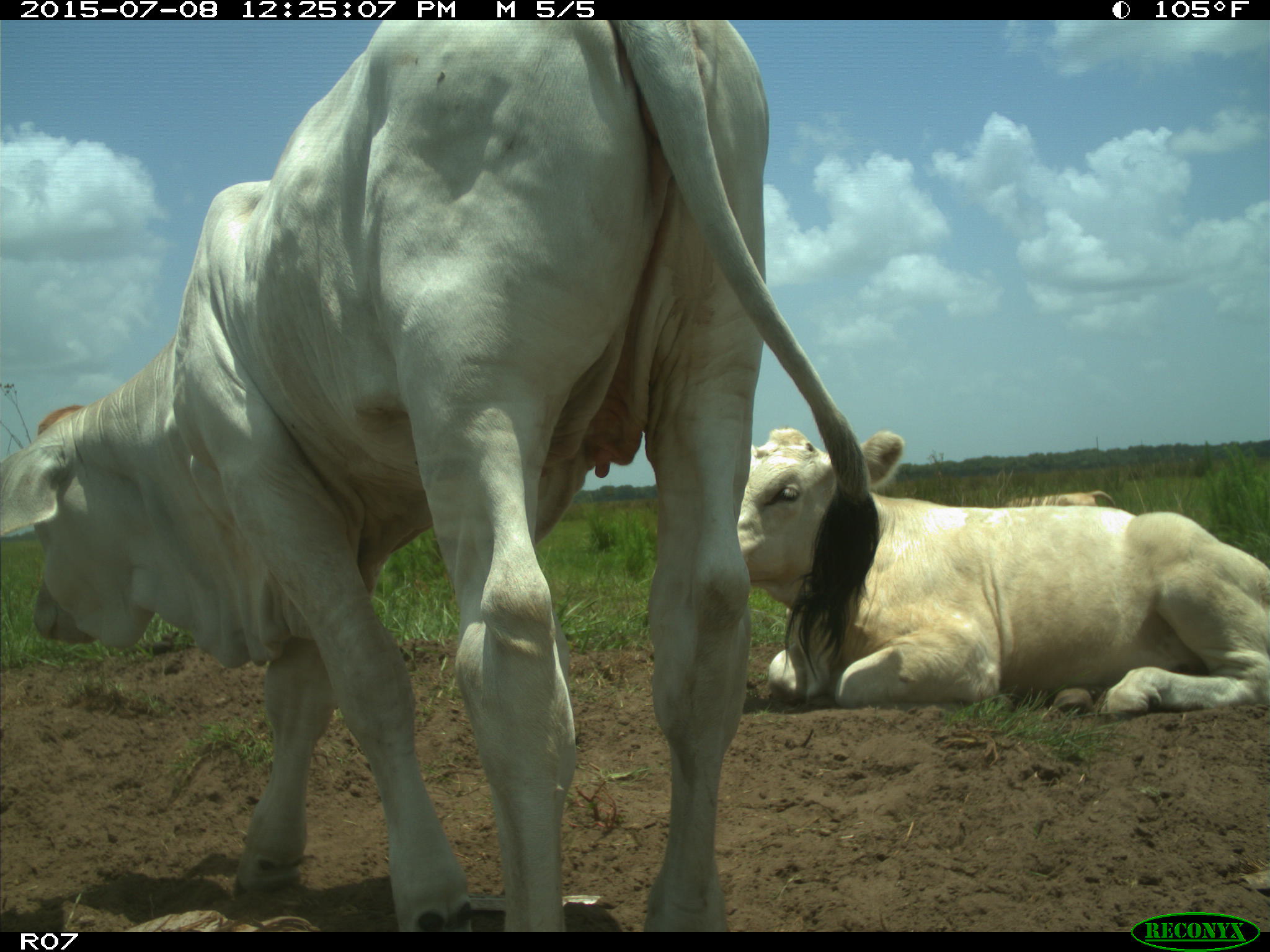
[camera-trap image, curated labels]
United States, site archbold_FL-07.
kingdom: Animalia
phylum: Chordata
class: Mammalia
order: Artiodactyla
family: Bovidae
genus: Bos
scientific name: Bos taurus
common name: domestic cow